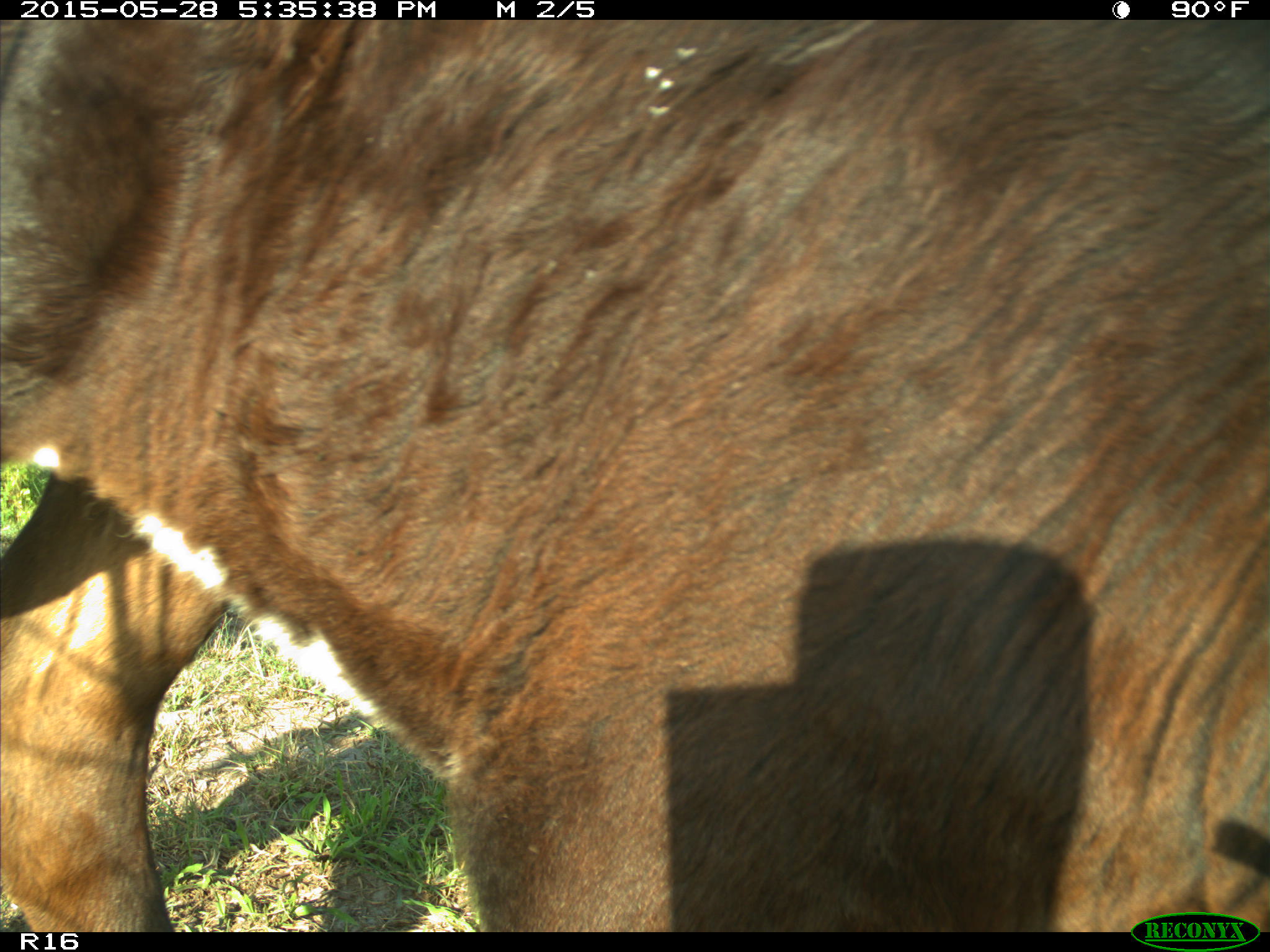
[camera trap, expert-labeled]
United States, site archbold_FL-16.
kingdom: Animalia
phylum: Chordata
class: Mammalia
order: Artiodactyla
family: Bovidae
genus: Bos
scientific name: Bos taurus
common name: domestic cow